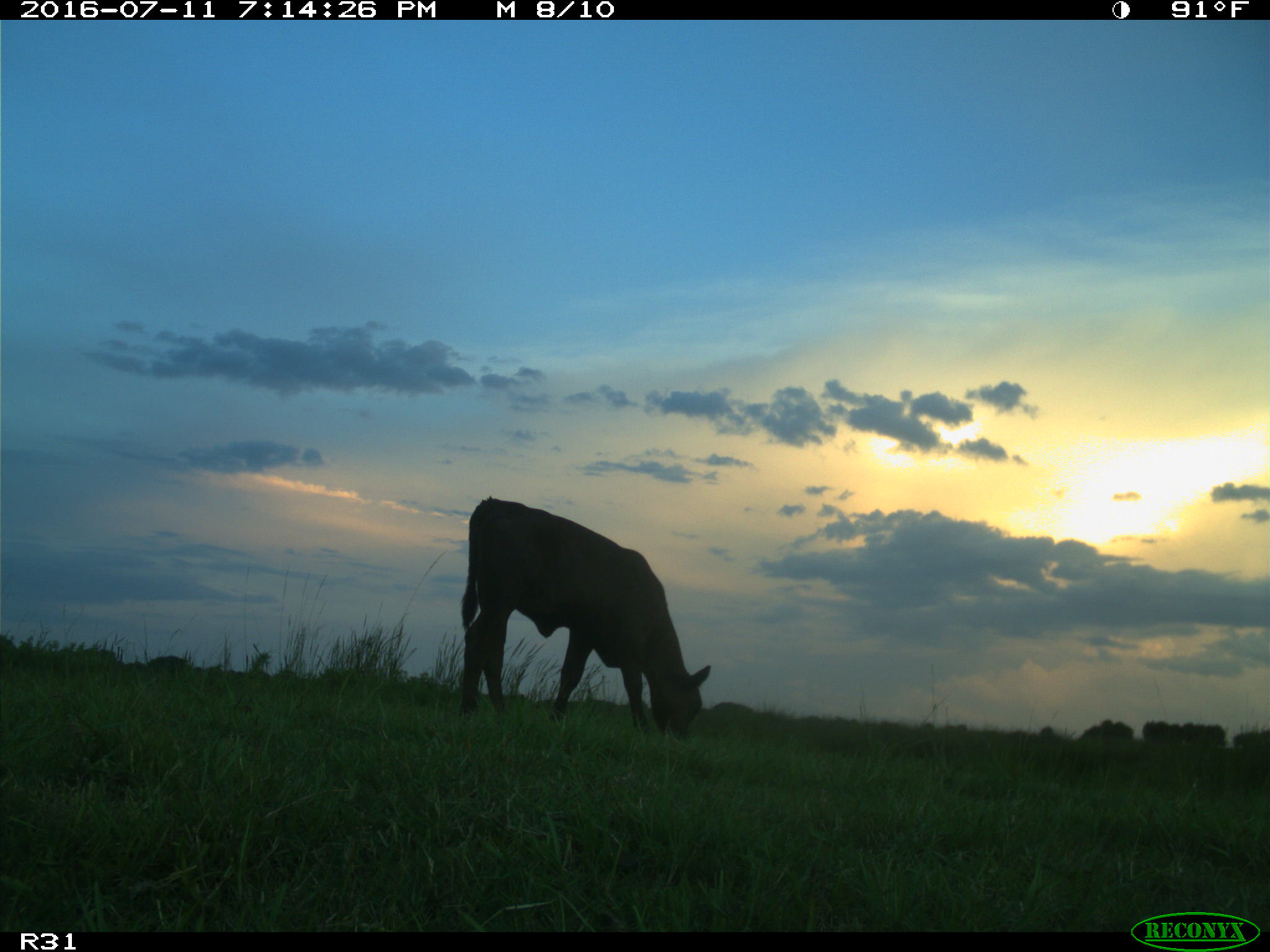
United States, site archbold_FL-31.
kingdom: Animalia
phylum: Chordata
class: Mammalia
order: Artiodactyla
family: Bovidae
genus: Bos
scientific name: Bos taurus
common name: domestic cow